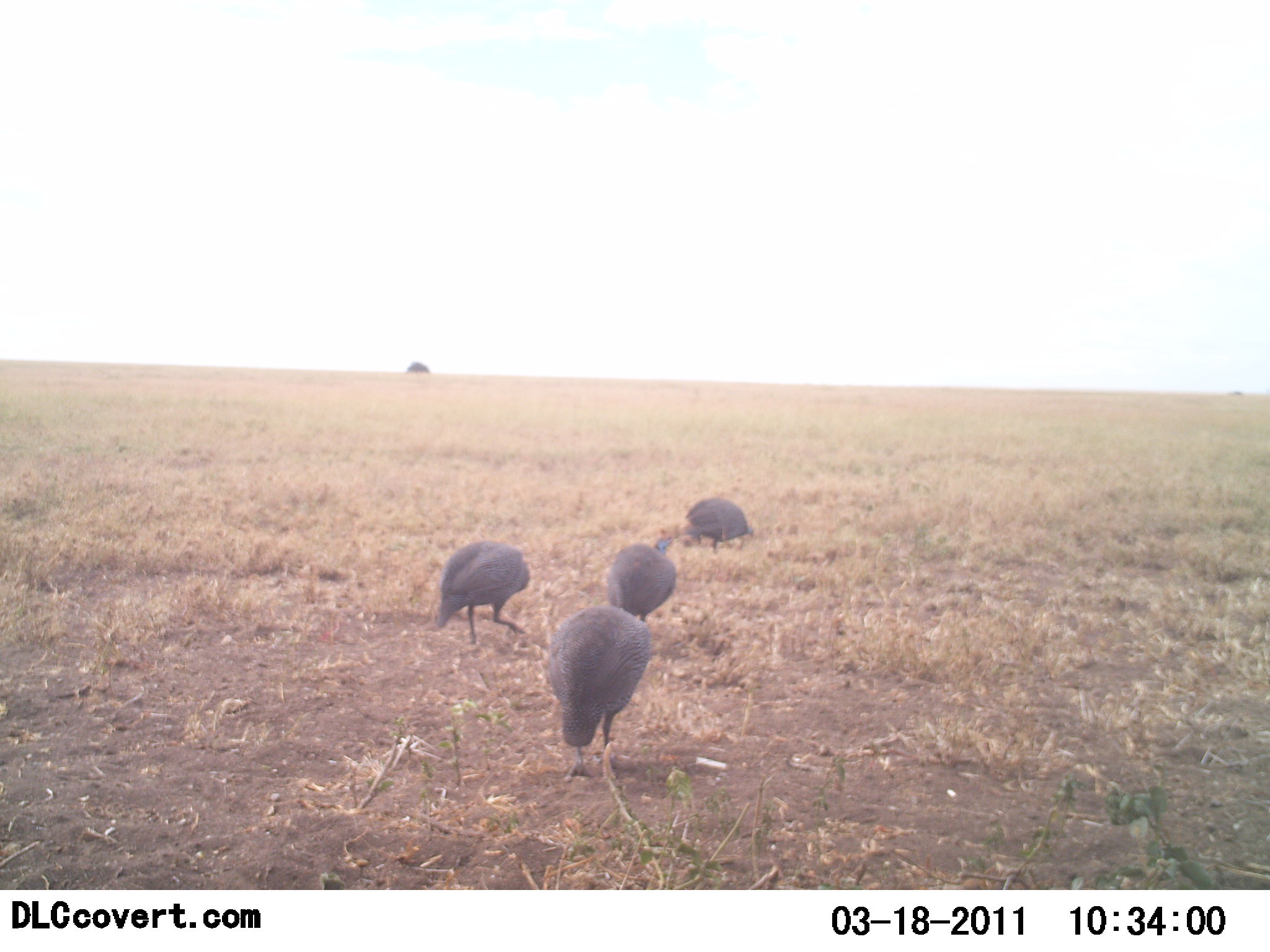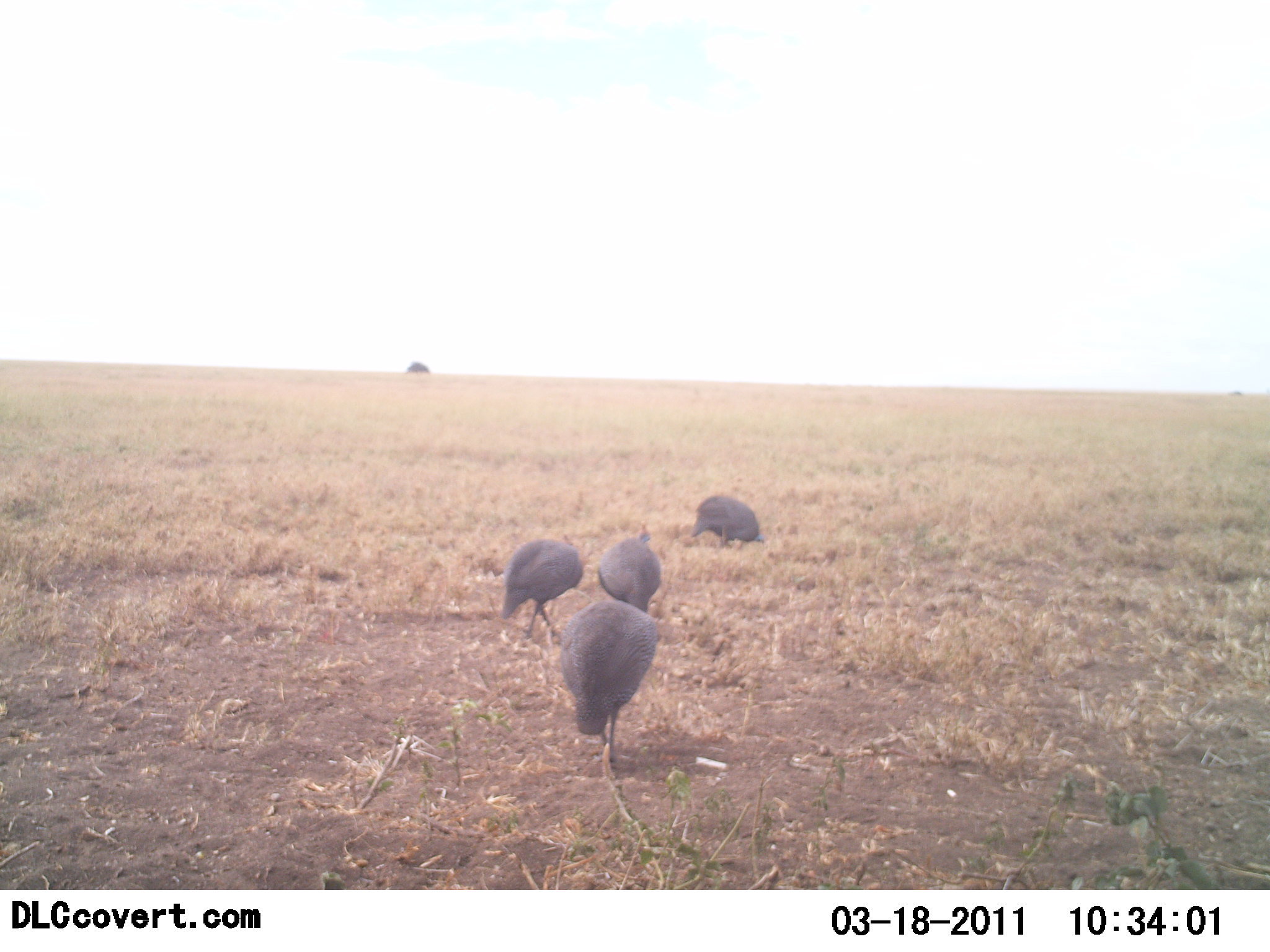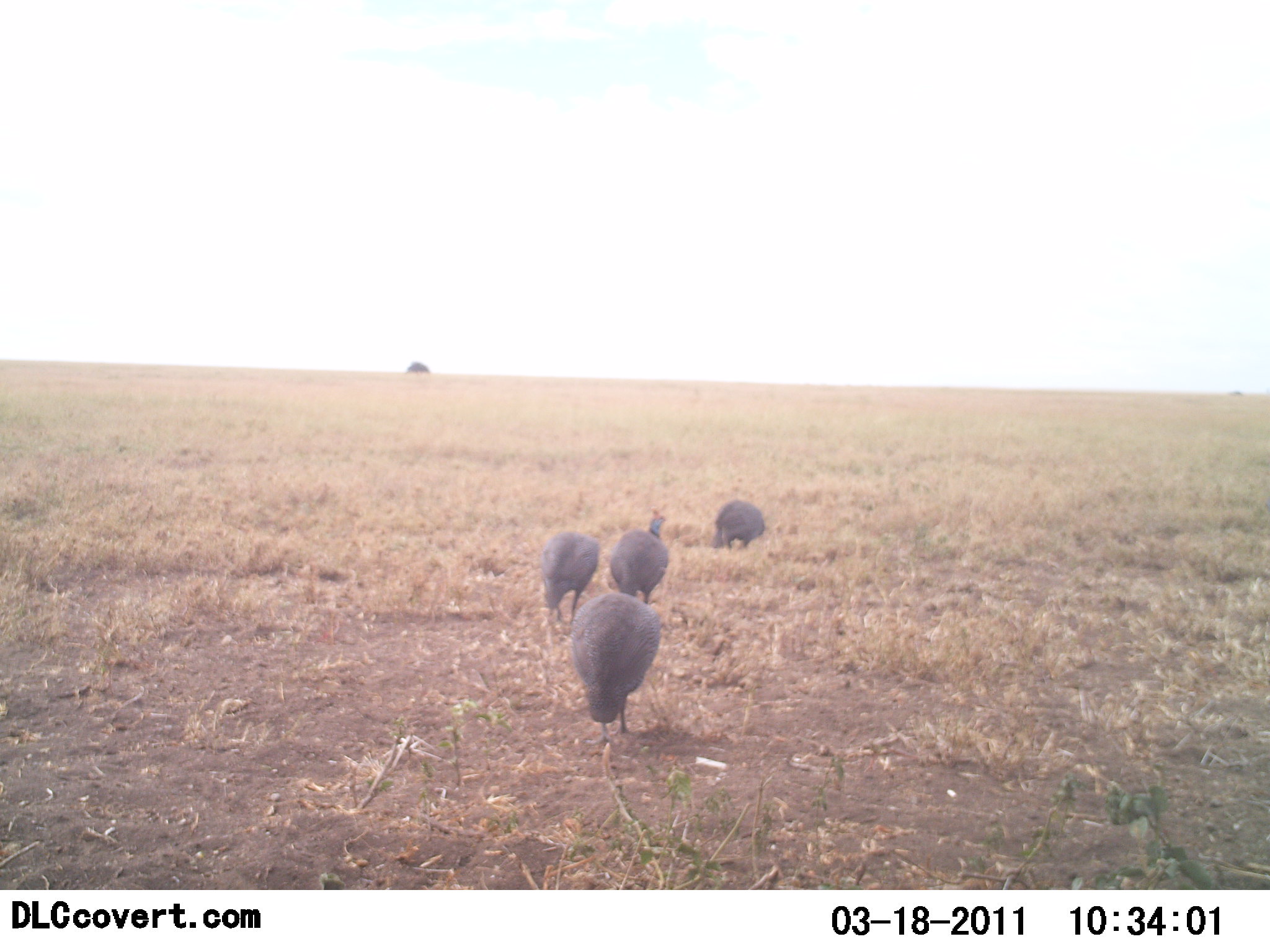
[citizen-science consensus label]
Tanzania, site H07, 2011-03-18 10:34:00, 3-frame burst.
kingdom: Animalia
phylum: Chordata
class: Aves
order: Galliformes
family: Numididae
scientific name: Numididae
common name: guinea fowl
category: guineafowl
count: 4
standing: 18%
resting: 0%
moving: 82%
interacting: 0%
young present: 0%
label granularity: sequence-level